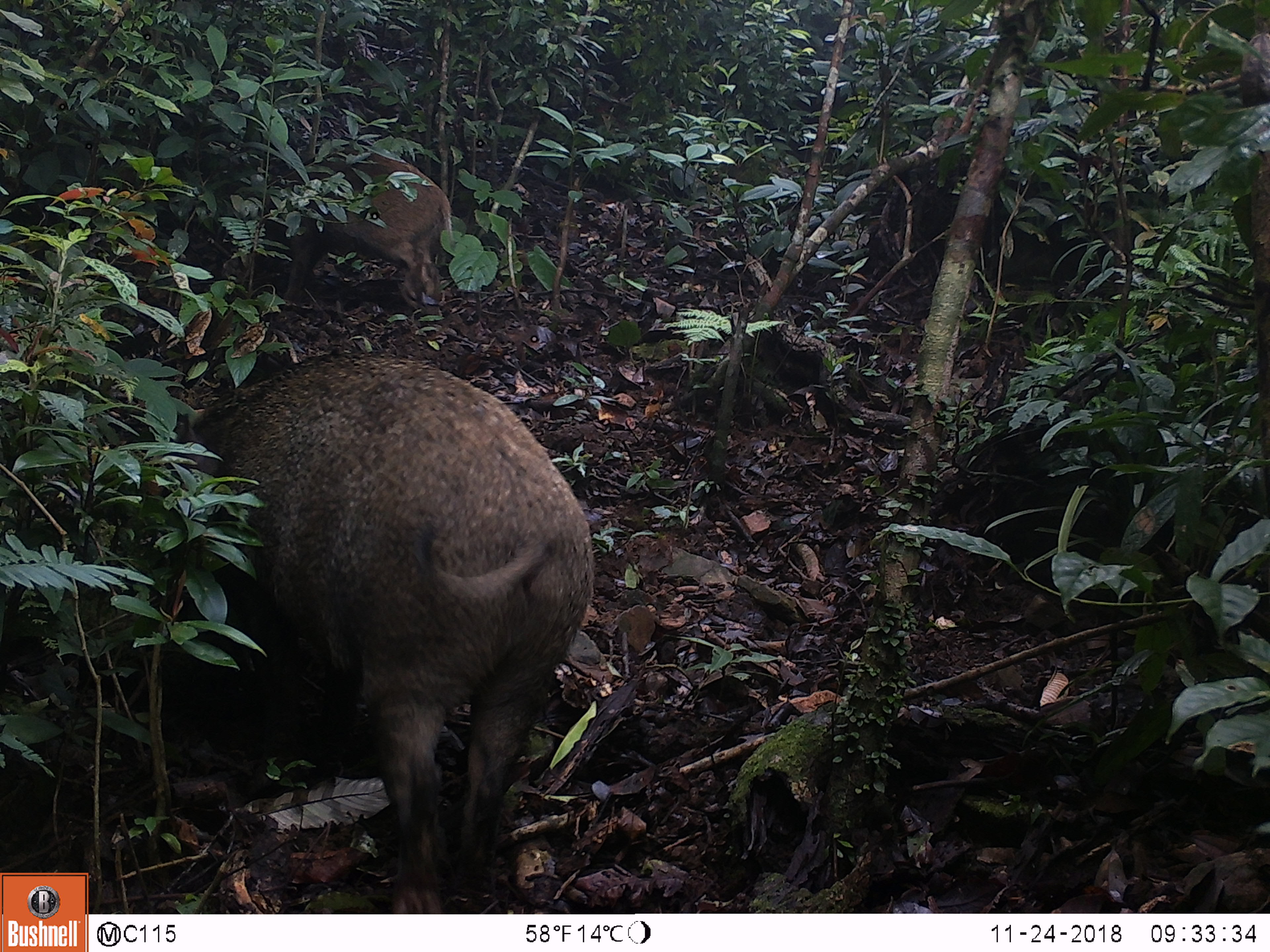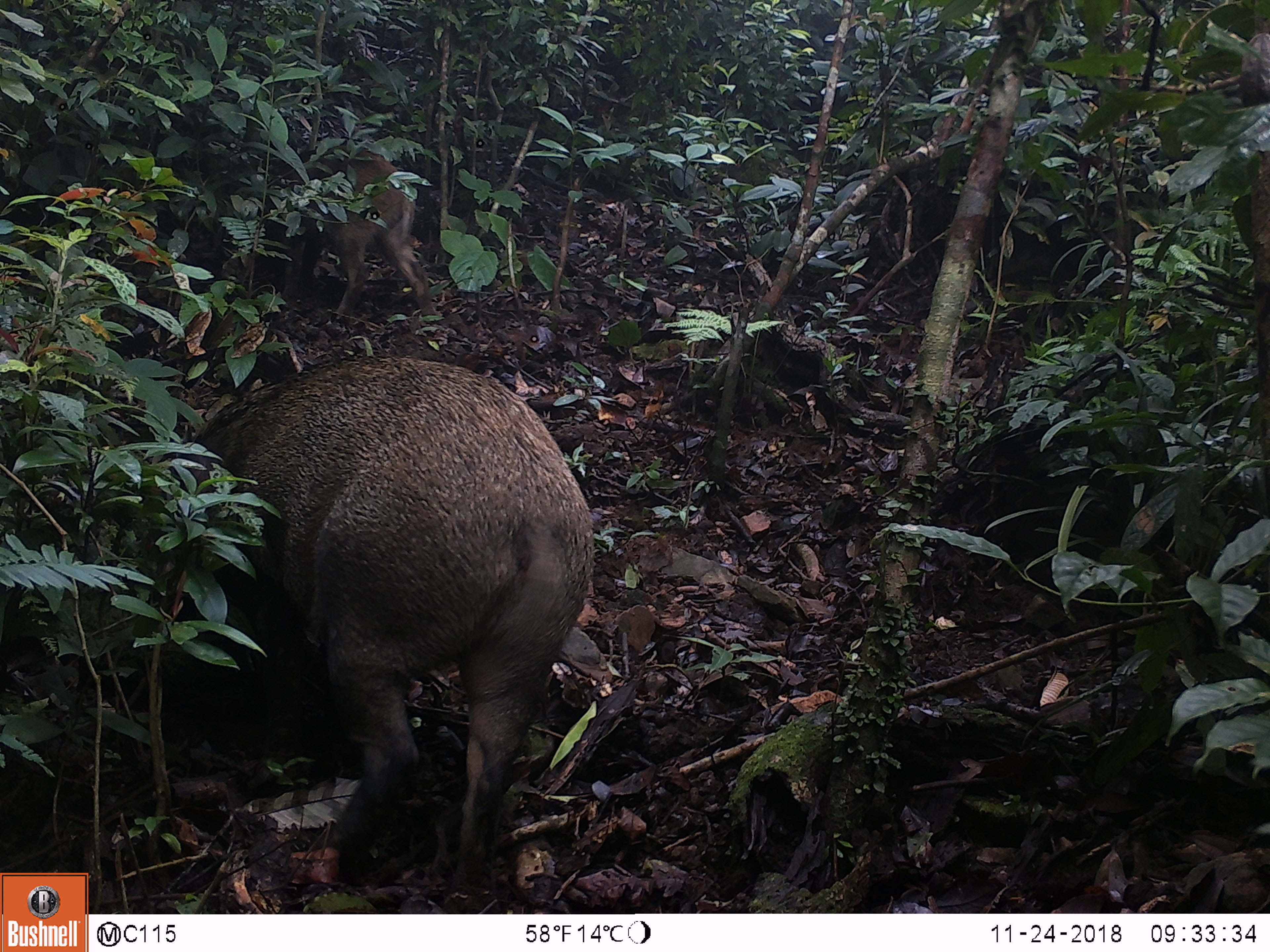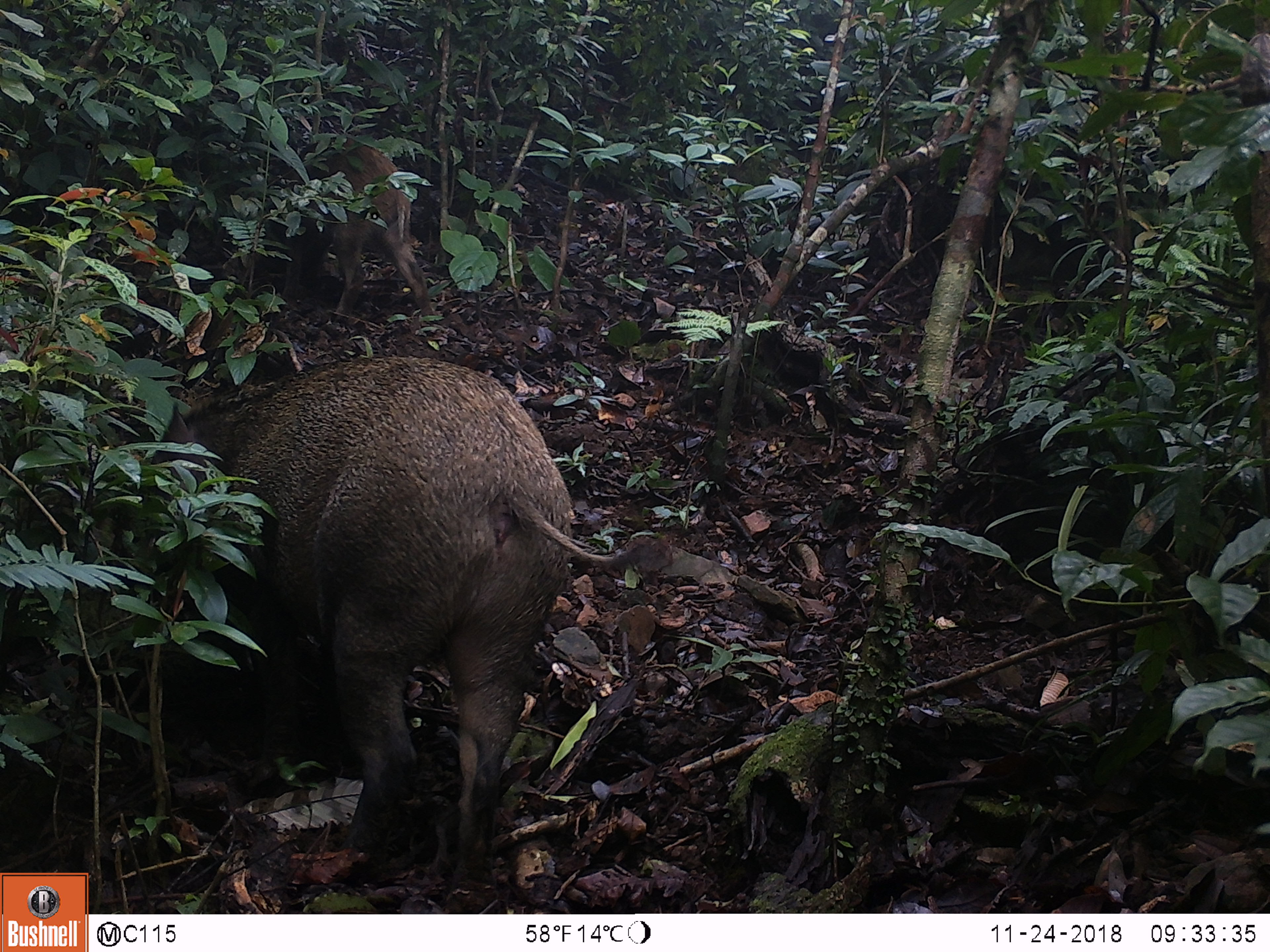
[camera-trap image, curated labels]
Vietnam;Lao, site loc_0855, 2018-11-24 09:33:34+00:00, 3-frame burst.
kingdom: Animalia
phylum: Chordata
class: Mammalia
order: Artiodactyla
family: Suidae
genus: Sus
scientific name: Sus scrofa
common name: eurasian wild pig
Eurasian wild pig (Sus scrofa). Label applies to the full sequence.